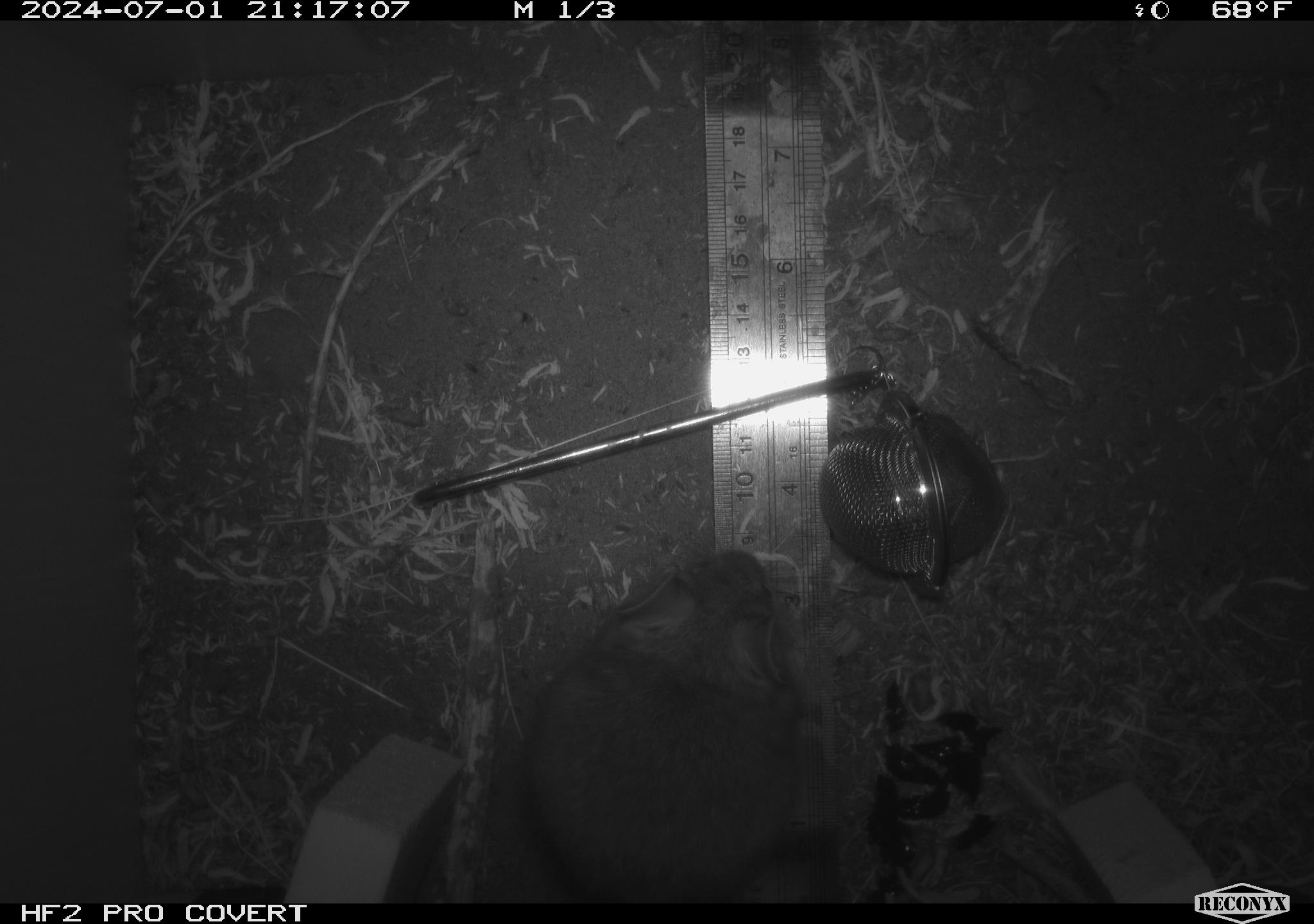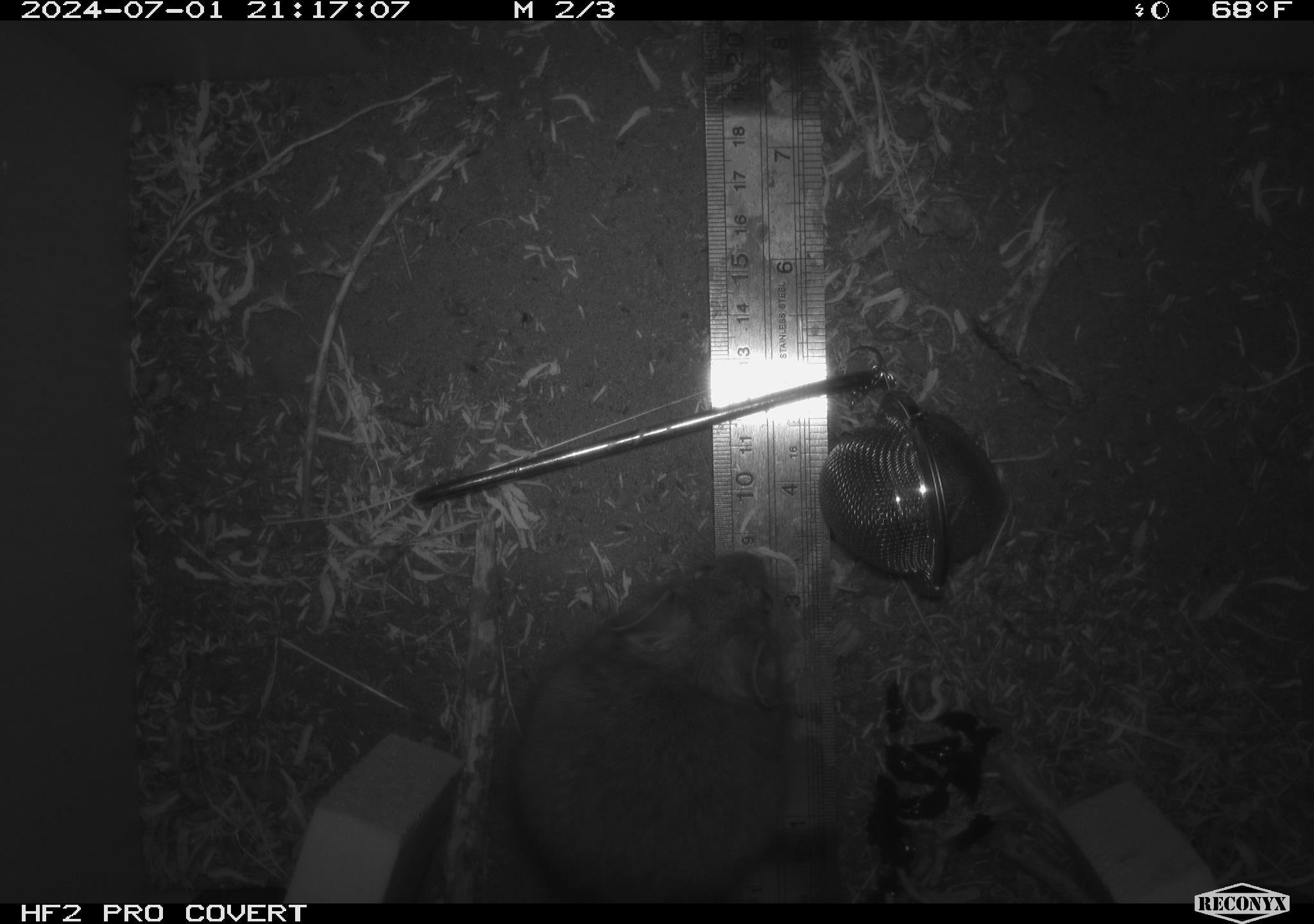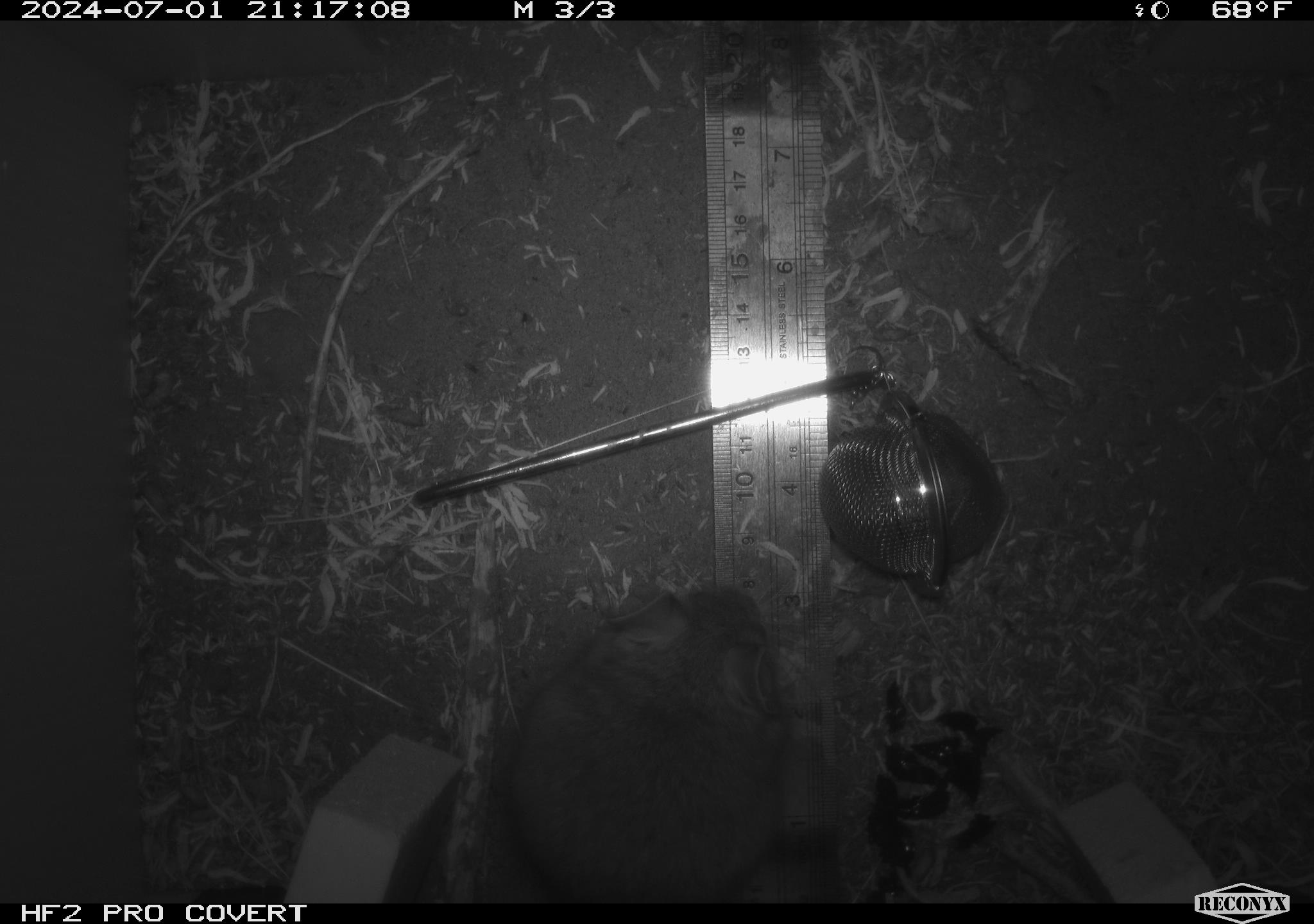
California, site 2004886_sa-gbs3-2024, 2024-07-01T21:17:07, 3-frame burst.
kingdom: Animalia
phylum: Chordata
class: Mammalia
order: Rodentia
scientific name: Rodentia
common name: woodrat or rat or mouse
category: woodrat or rat or mouse species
Woodrat or rat or mouse species (woodrat or rat or mouse) (Rodentia).